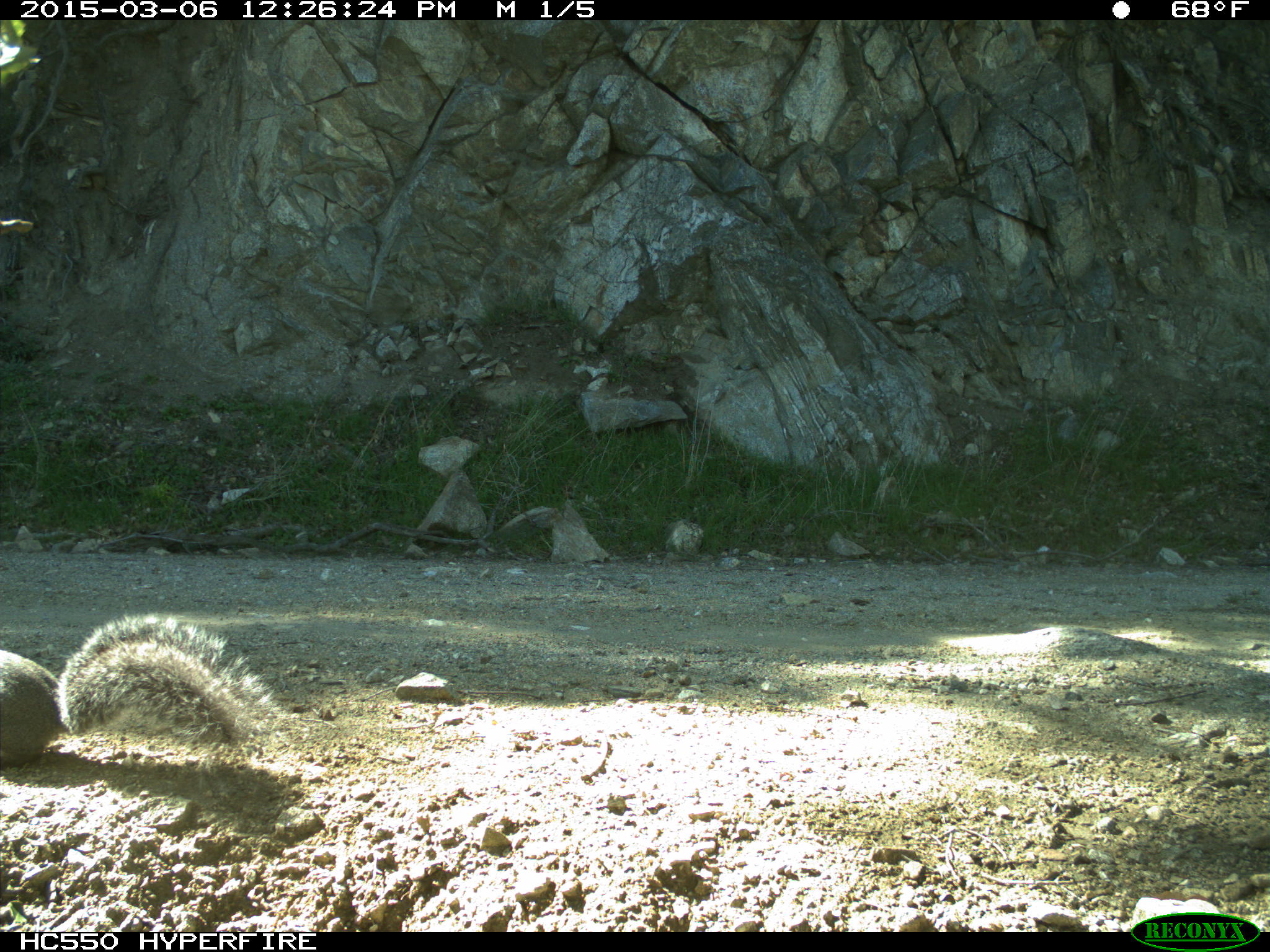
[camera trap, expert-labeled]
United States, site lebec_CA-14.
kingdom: Animalia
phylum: Chordata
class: Mammalia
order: Rodentia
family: Sciuridae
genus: Sciurus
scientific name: Sciurus carolinensis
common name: eastern gray squirrel